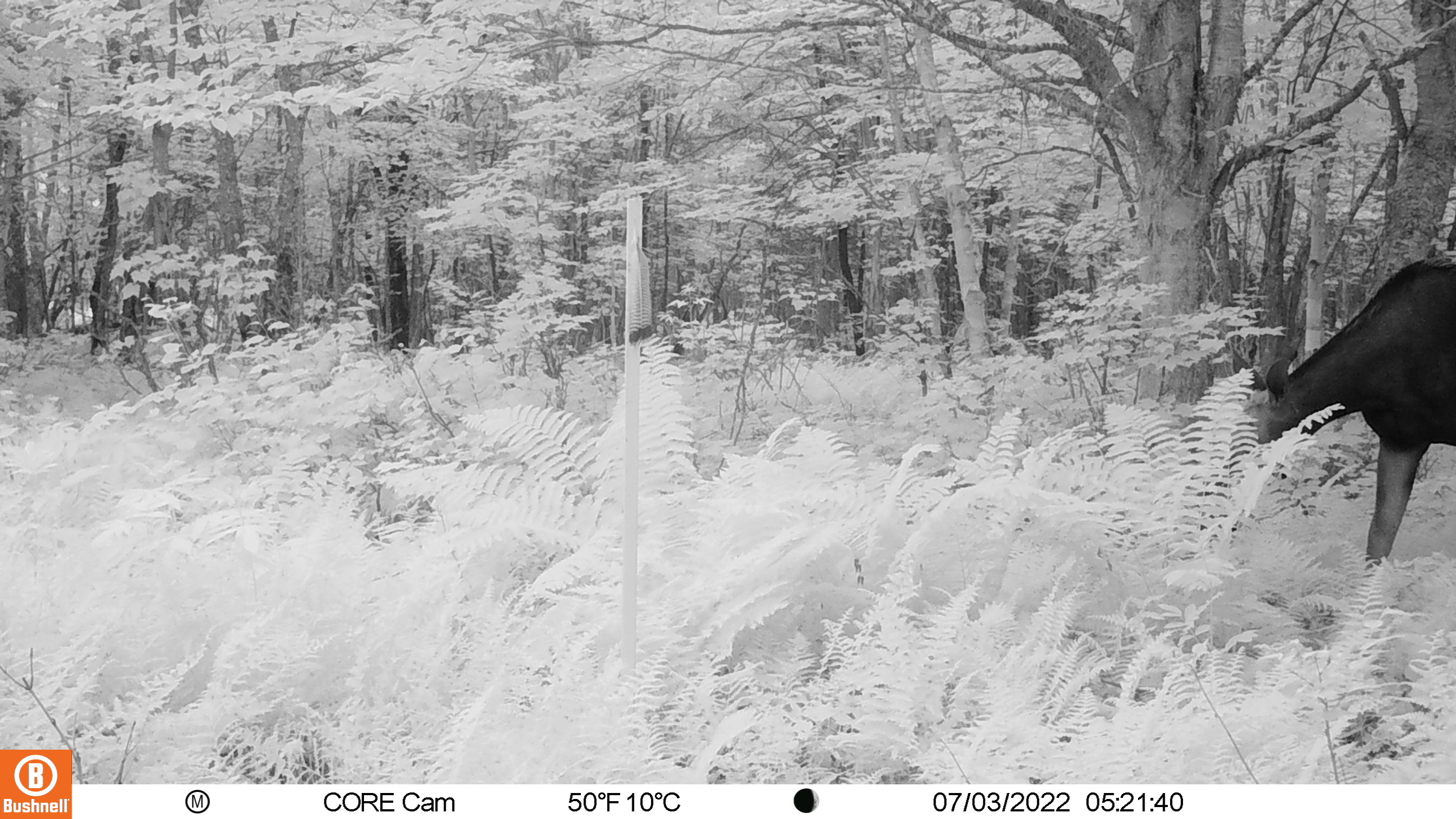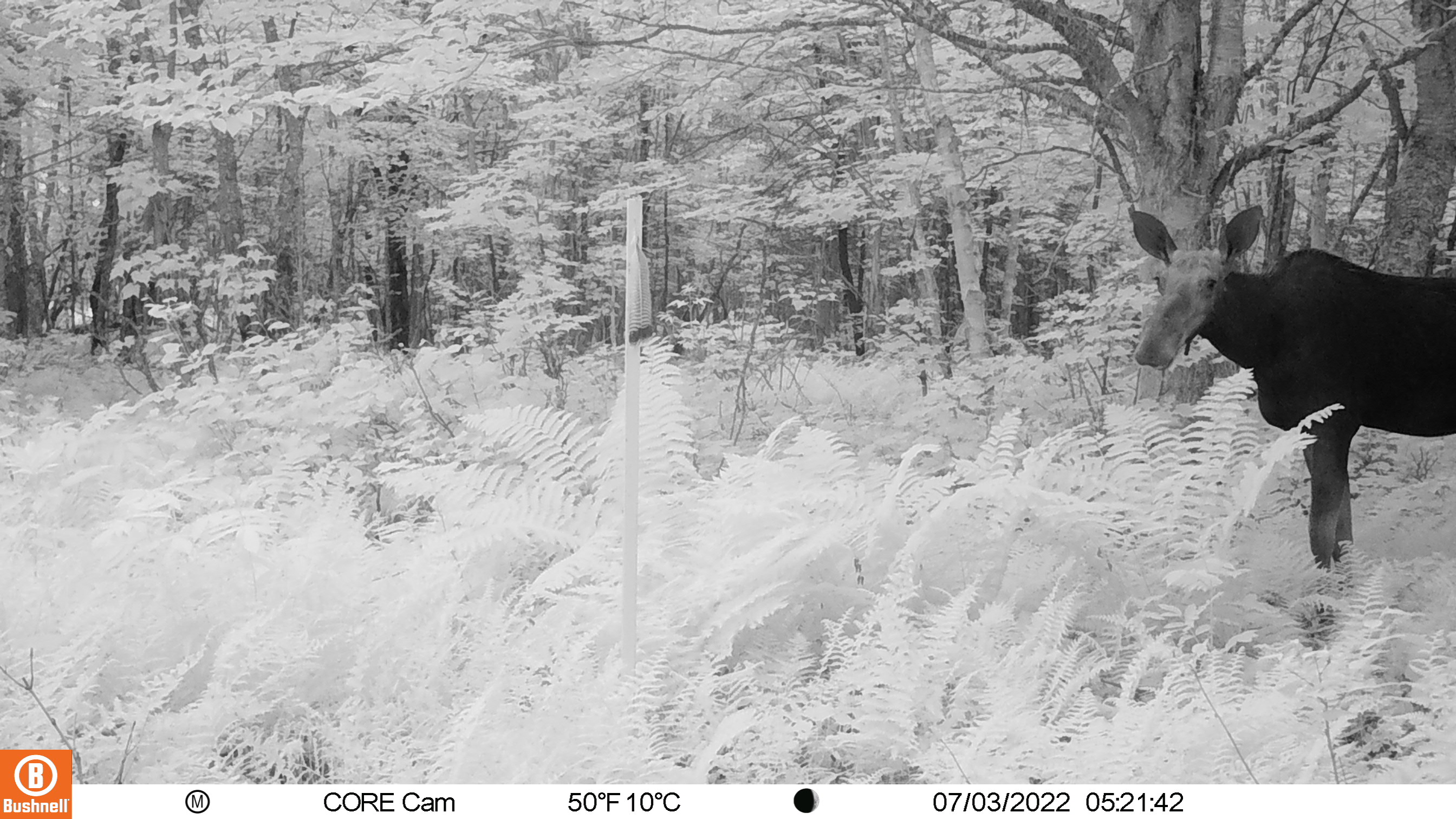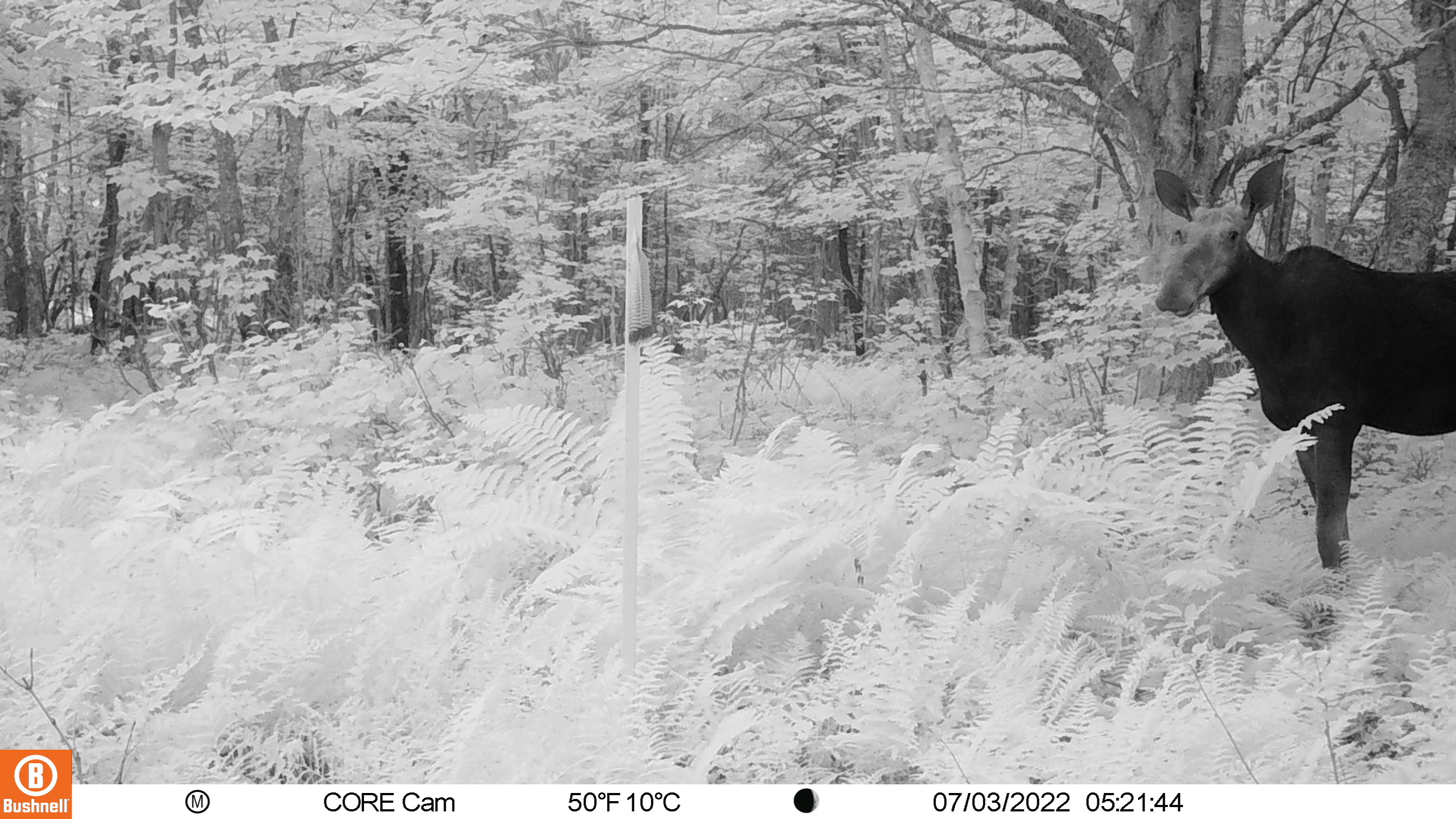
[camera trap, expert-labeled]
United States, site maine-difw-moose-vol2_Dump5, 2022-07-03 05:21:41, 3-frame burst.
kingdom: Animalia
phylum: Chordata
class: Mammalia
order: Artiodactyla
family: Cervidae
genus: Alces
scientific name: Alces alces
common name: moose